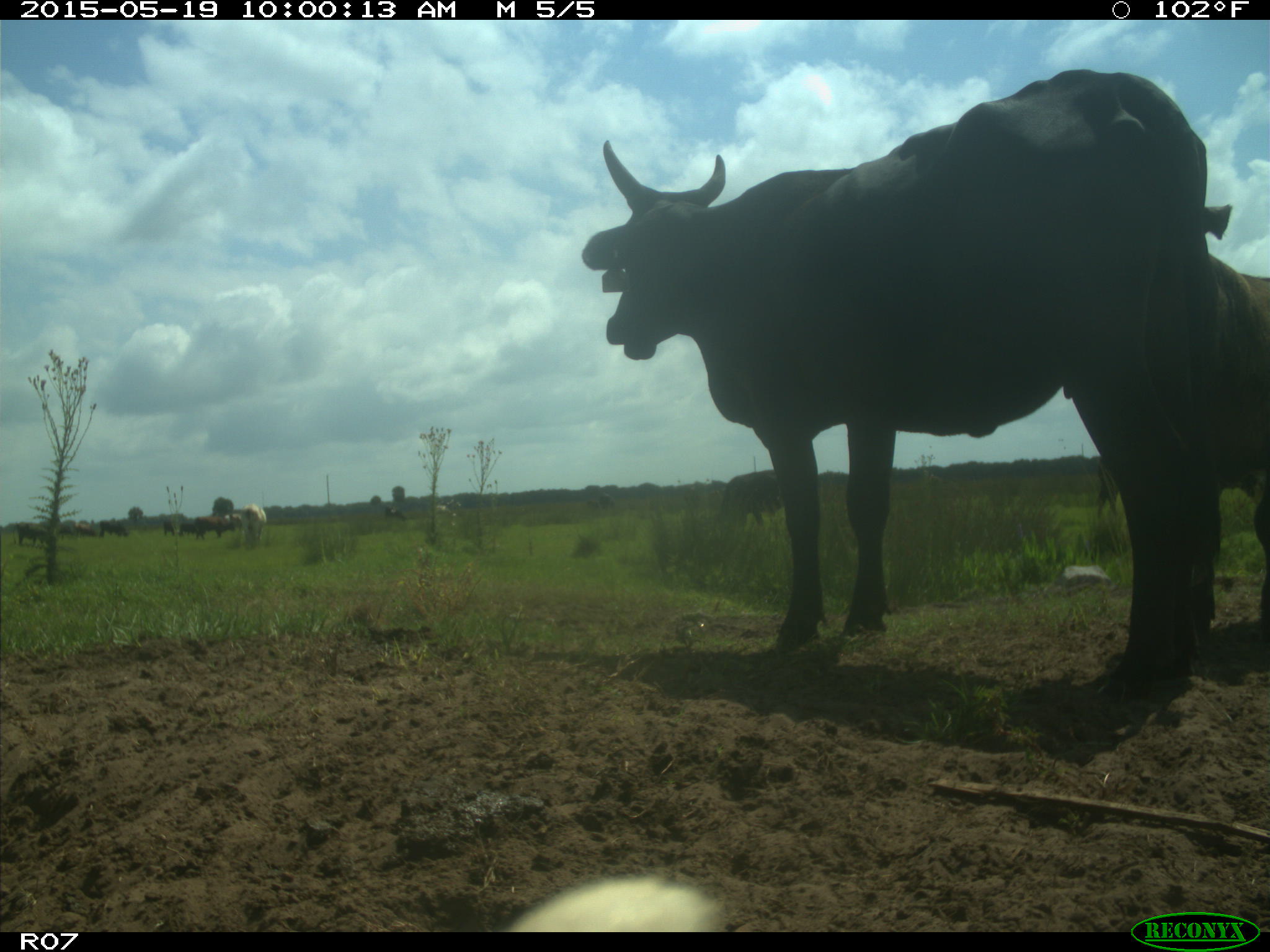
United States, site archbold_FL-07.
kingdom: Animalia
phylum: Chordata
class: Mammalia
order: Artiodactyla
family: Bovidae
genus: Bos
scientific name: Bos taurus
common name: domestic cow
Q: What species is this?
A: Bos taurus (domestic cow).